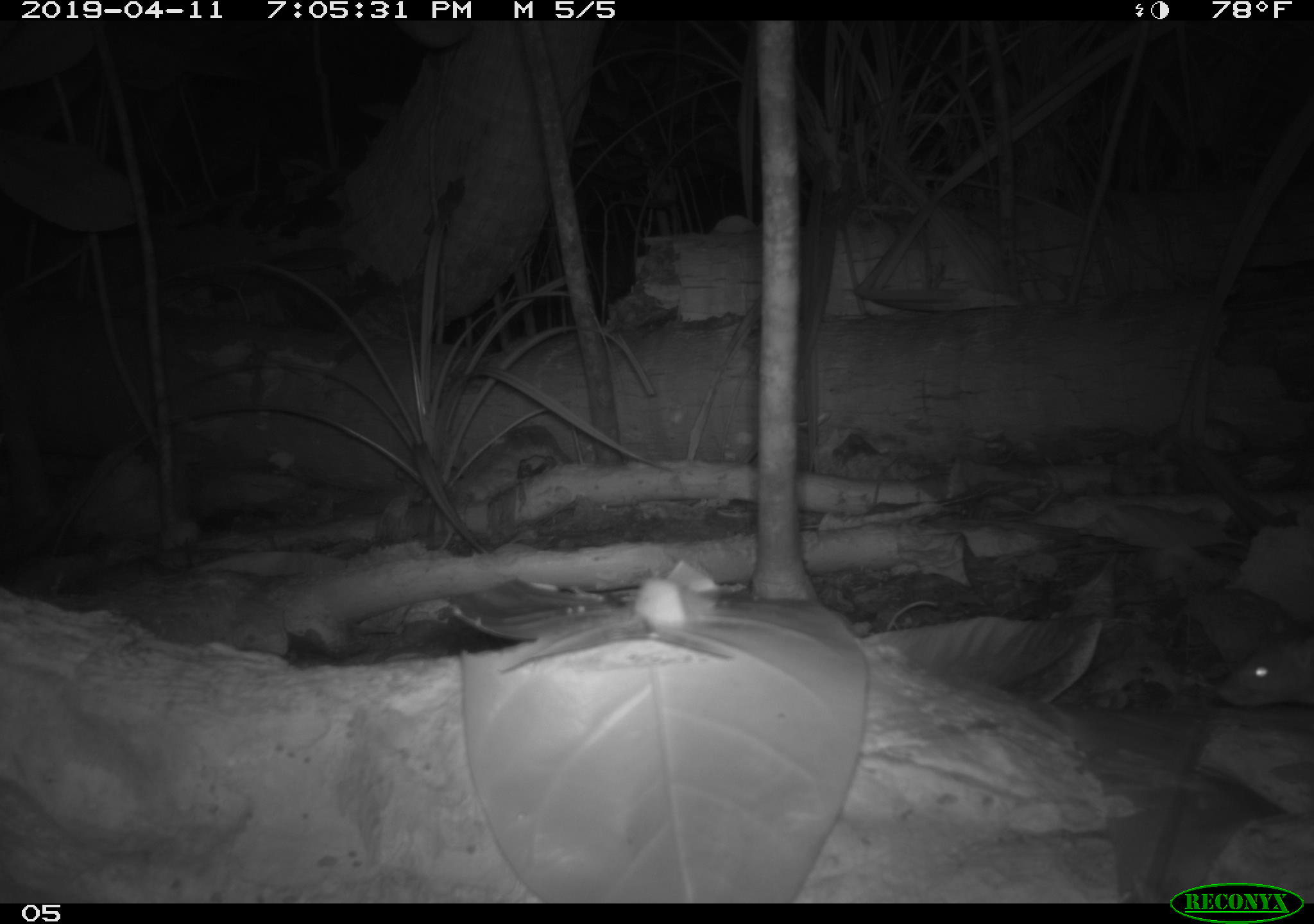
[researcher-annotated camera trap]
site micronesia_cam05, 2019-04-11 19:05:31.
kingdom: Animalia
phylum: Chordata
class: Mammalia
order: Rodentia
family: Muridae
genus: Rattus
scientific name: Rattus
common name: rat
Rat (Rattus).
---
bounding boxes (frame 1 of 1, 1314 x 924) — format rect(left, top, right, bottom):
rat: rect(1207, 619, 1313, 709)